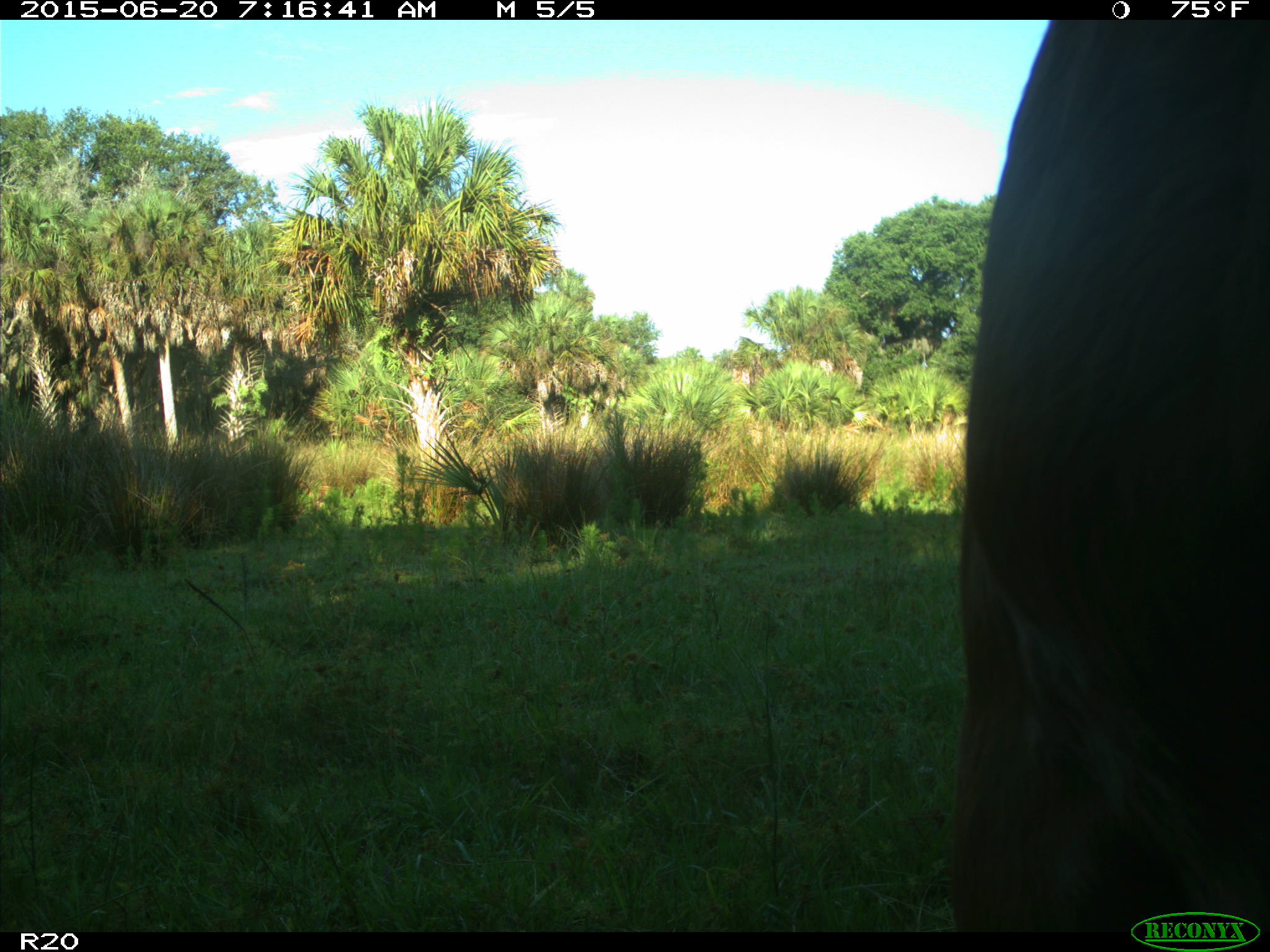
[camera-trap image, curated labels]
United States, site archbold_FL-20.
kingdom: Animalia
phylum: Chordata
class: Mammalia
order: Artiodactyla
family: Bovidae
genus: Bos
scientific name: Bos taurus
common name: domestic cow